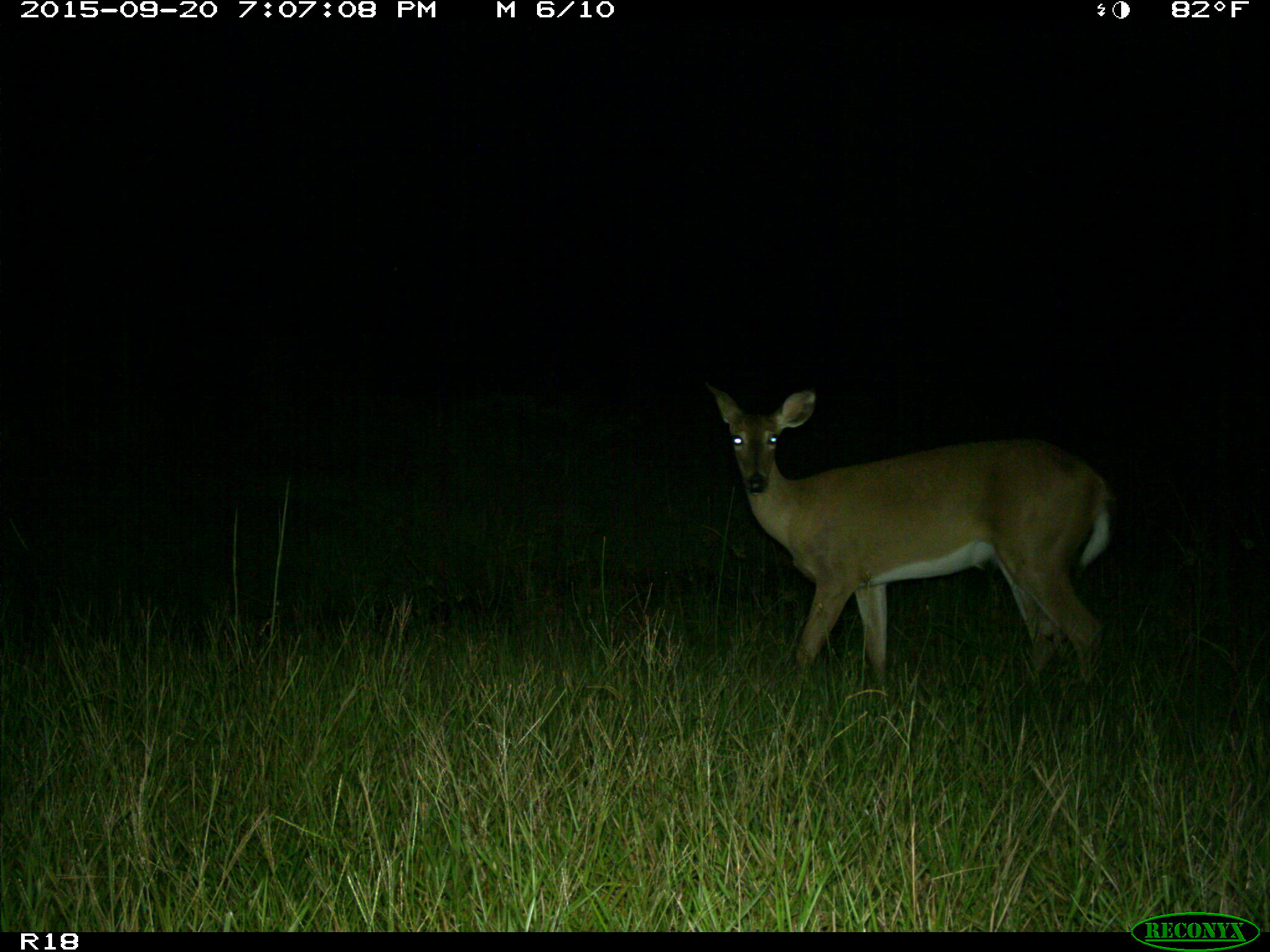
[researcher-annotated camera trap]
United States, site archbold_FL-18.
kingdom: Animalia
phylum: Chordata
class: Mammalia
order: Artiodactyla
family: Cervidae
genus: Odocoileus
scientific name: Odocoileus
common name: deer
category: unidentified deer